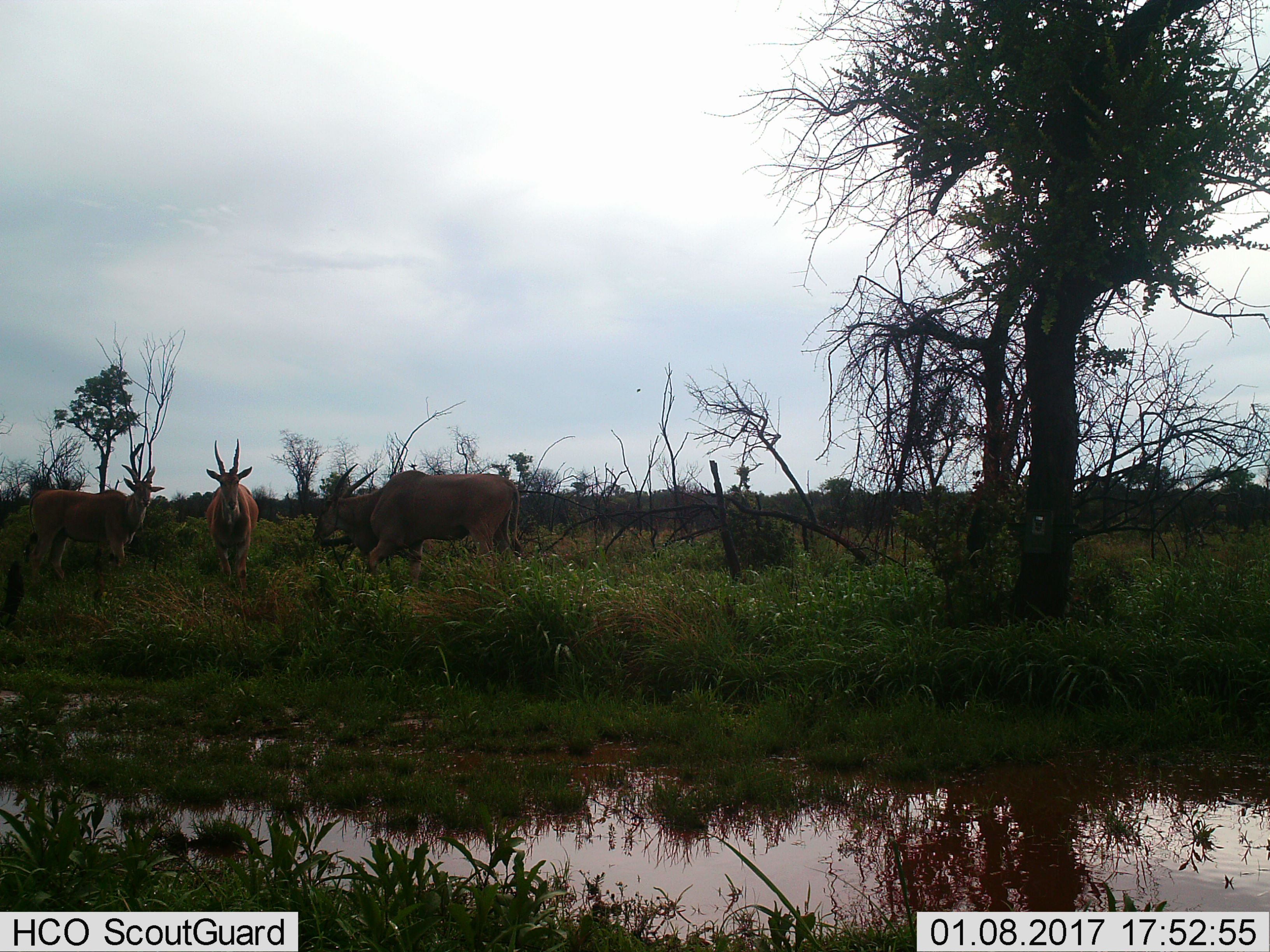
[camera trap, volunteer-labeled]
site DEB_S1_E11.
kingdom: Animalia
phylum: Chordata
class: Mammalia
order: Artiodactyla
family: Bovidae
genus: Tragelaphus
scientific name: Tragelaphus oryx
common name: eland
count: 3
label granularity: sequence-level